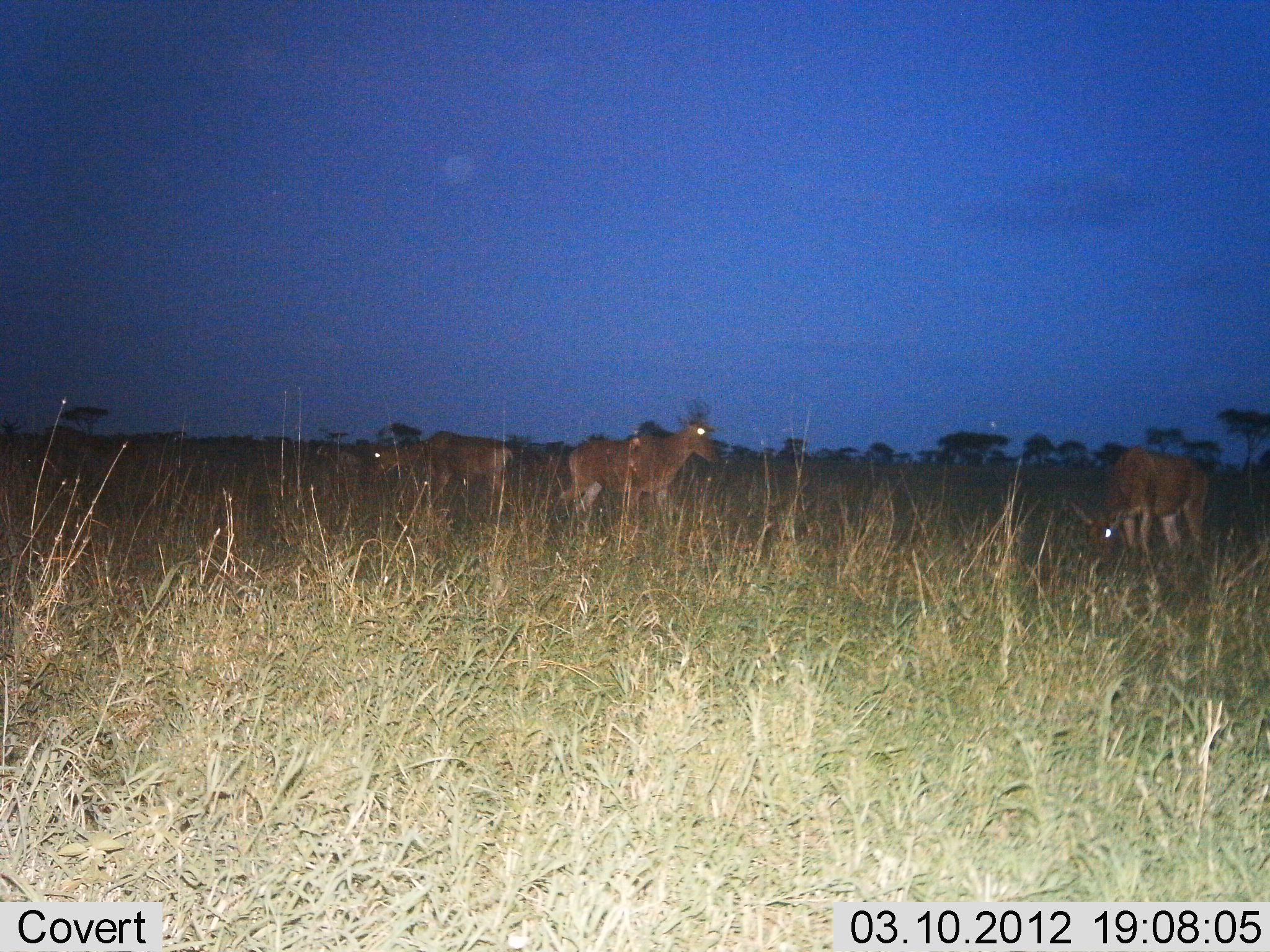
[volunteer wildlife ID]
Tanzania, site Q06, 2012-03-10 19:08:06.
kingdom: Animalia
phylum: Chordata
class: Mammalia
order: Artiodactyla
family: Bovidae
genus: Alcelaphus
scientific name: Alcelaphus buselaphus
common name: hartebeest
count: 3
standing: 50%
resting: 0%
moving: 29%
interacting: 0%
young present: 0%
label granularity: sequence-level